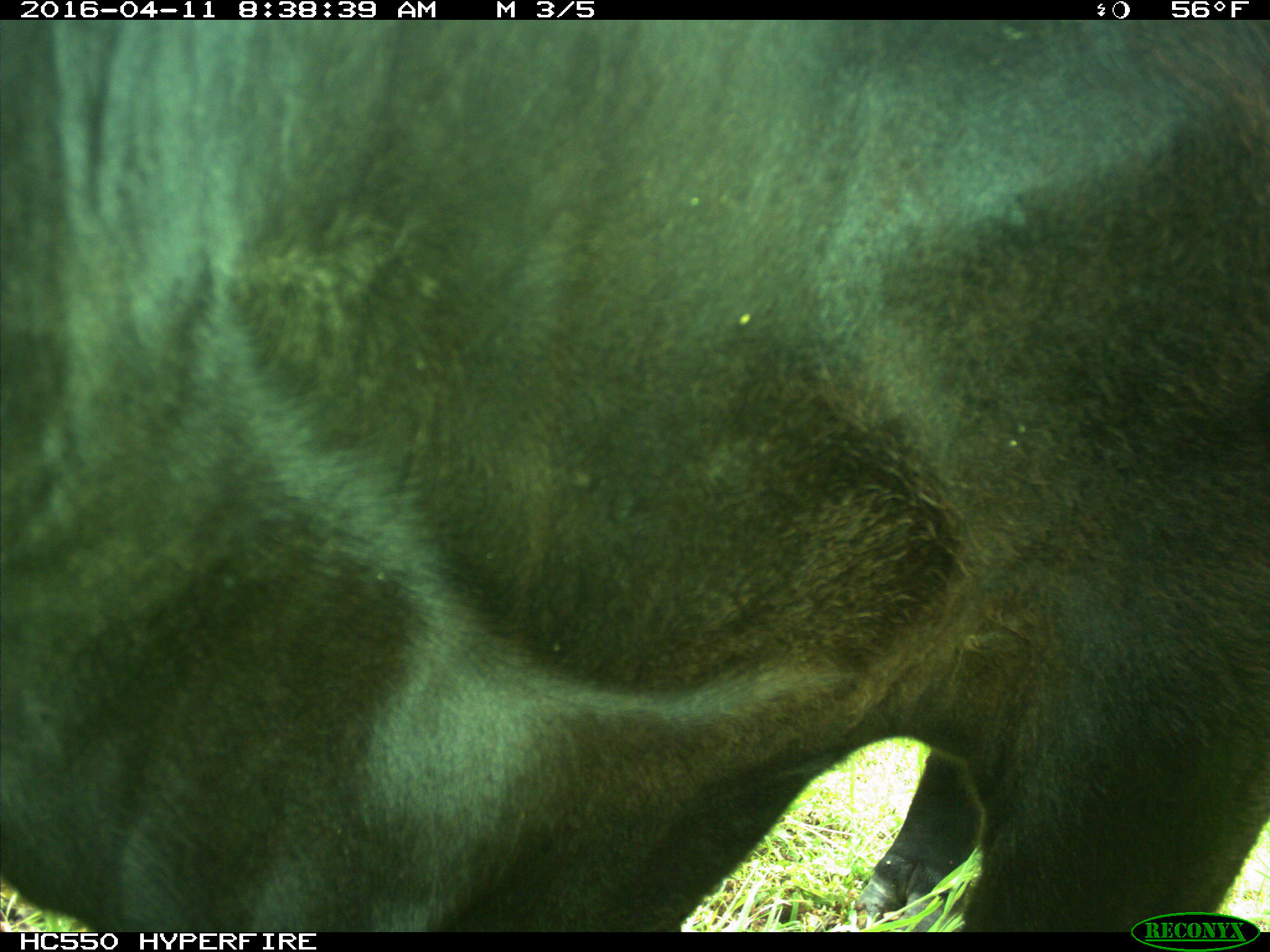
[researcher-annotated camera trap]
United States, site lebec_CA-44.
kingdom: Animalia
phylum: Chordata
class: Mammalia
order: Artiodactyla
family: Bovidae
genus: Bos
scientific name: Bos taurus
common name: domestic cow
Bos taurus (domestic cow).